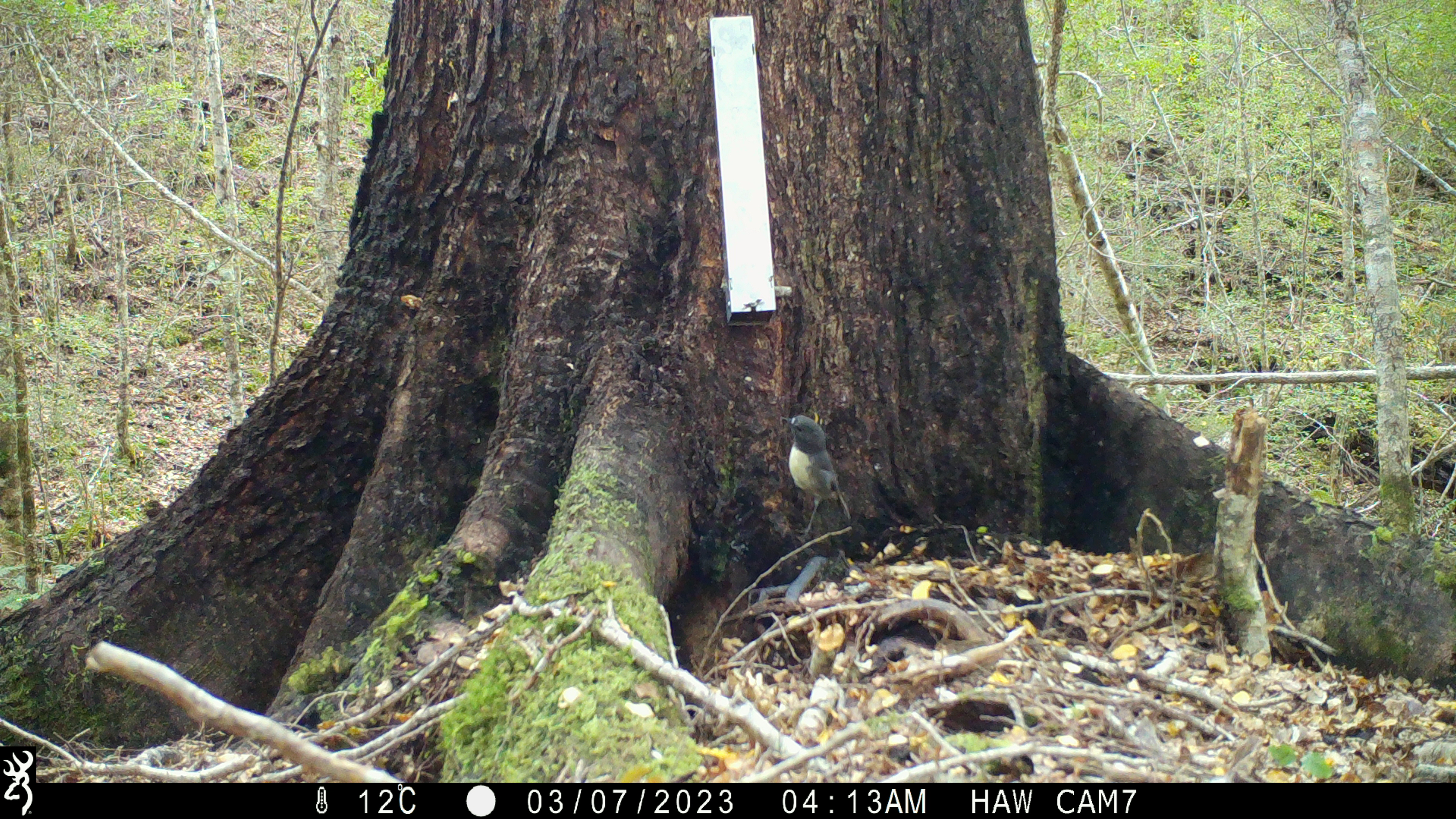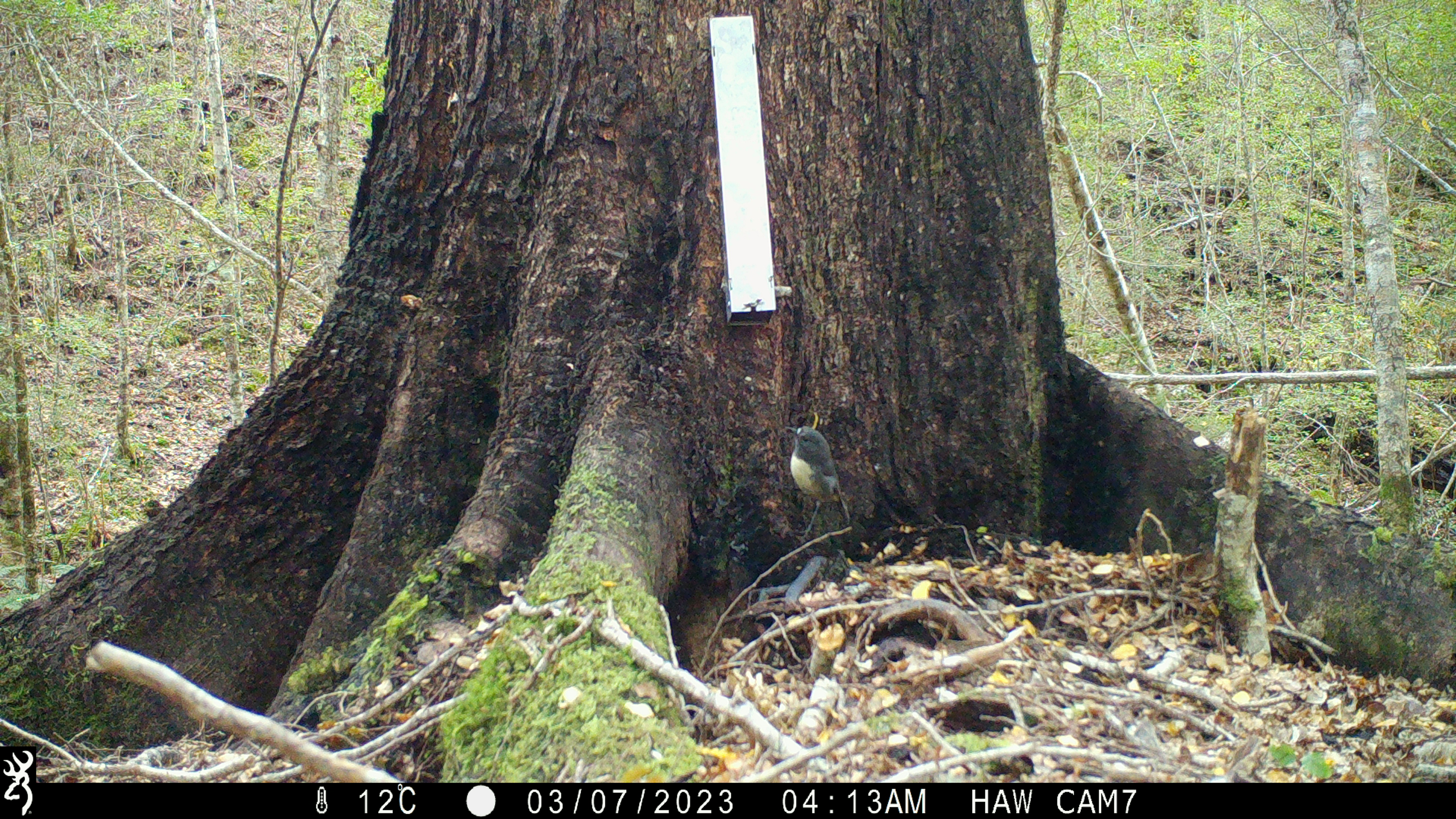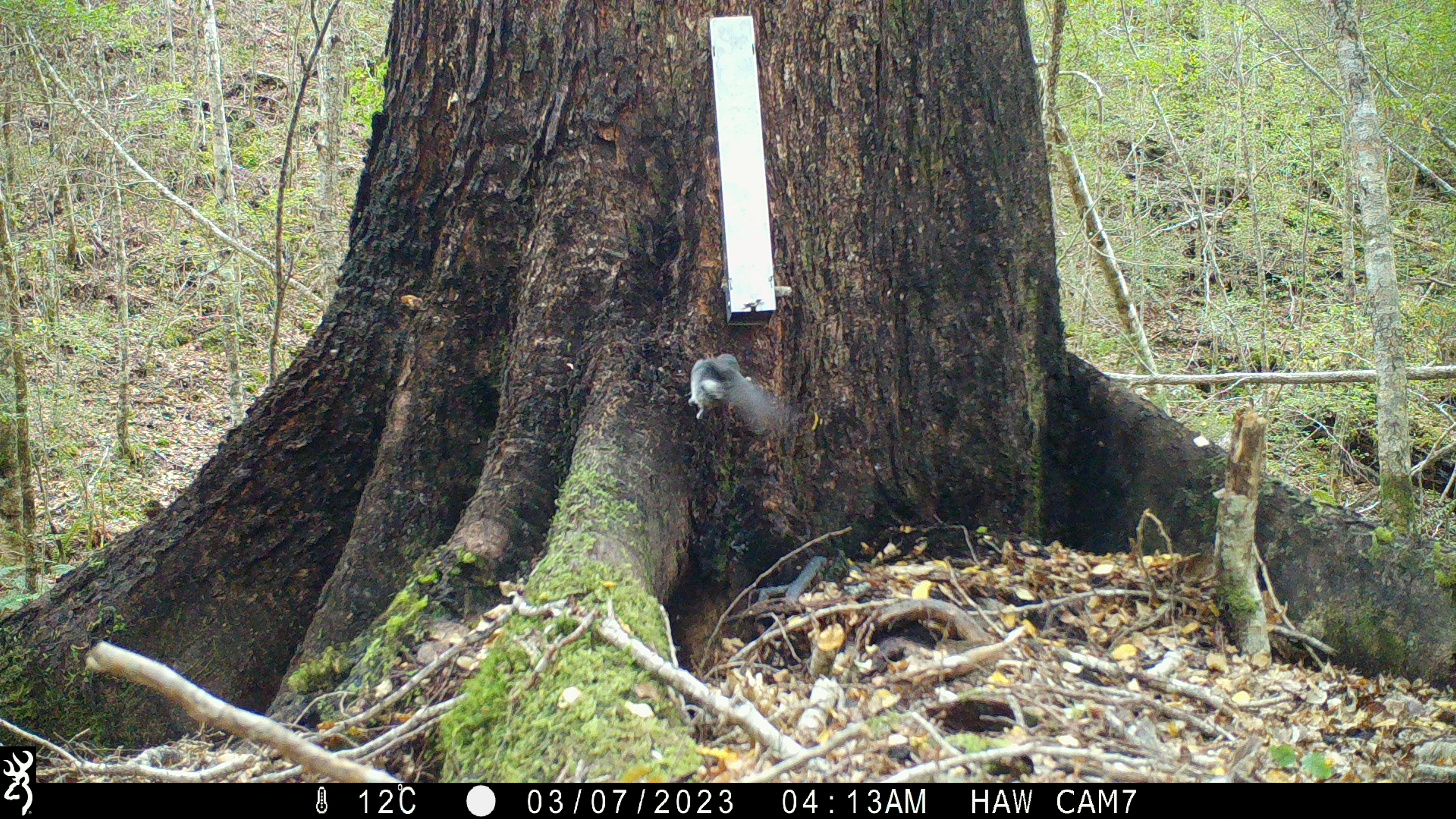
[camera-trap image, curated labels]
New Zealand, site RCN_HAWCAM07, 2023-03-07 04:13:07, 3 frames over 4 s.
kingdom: Animalia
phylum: Chordata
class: Aves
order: Passeriformes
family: Petroicidae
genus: Petroica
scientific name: Petroica australis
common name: new zealand robin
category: robin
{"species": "robin (new zealand robin) (Petroica australis)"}